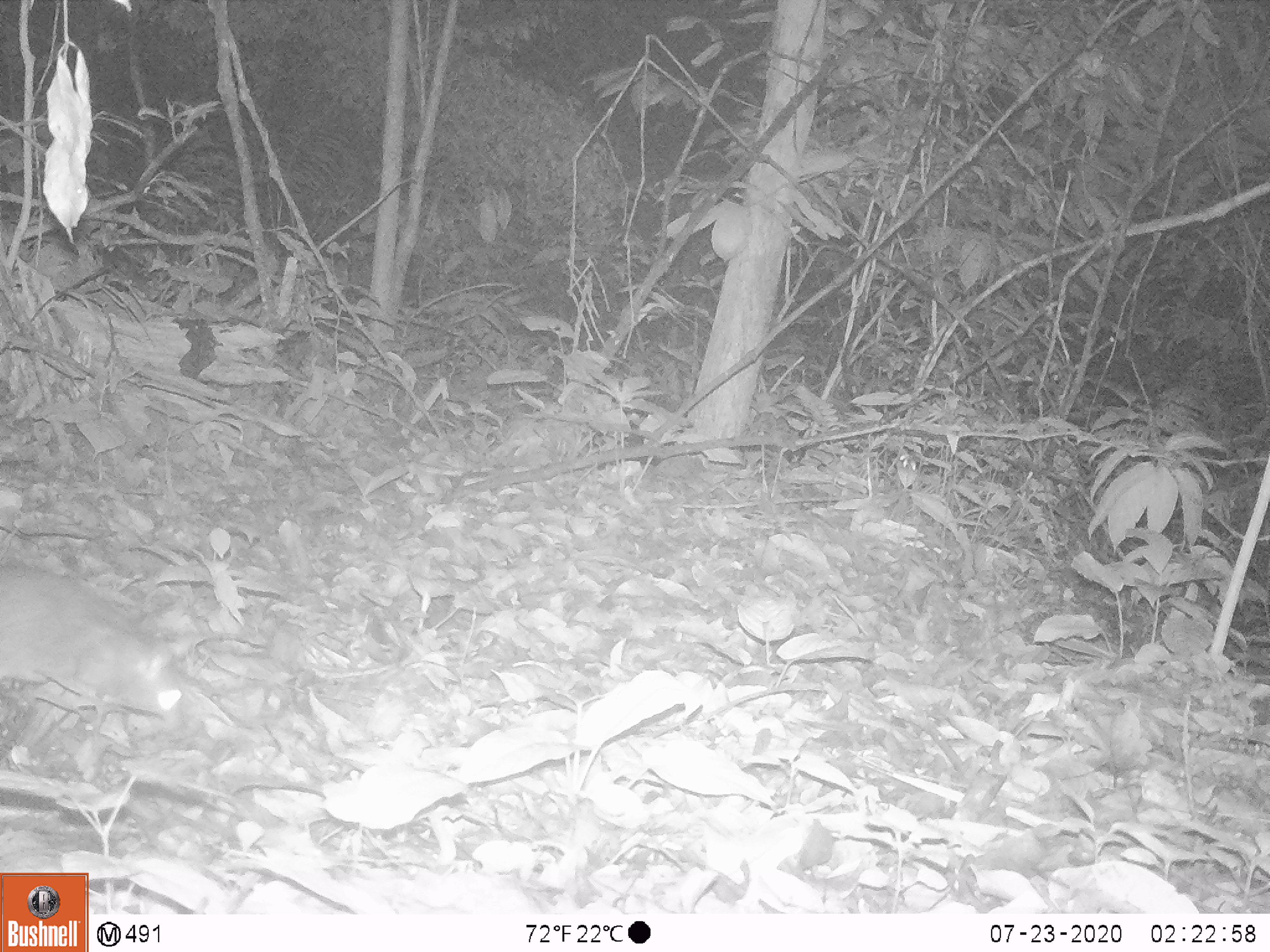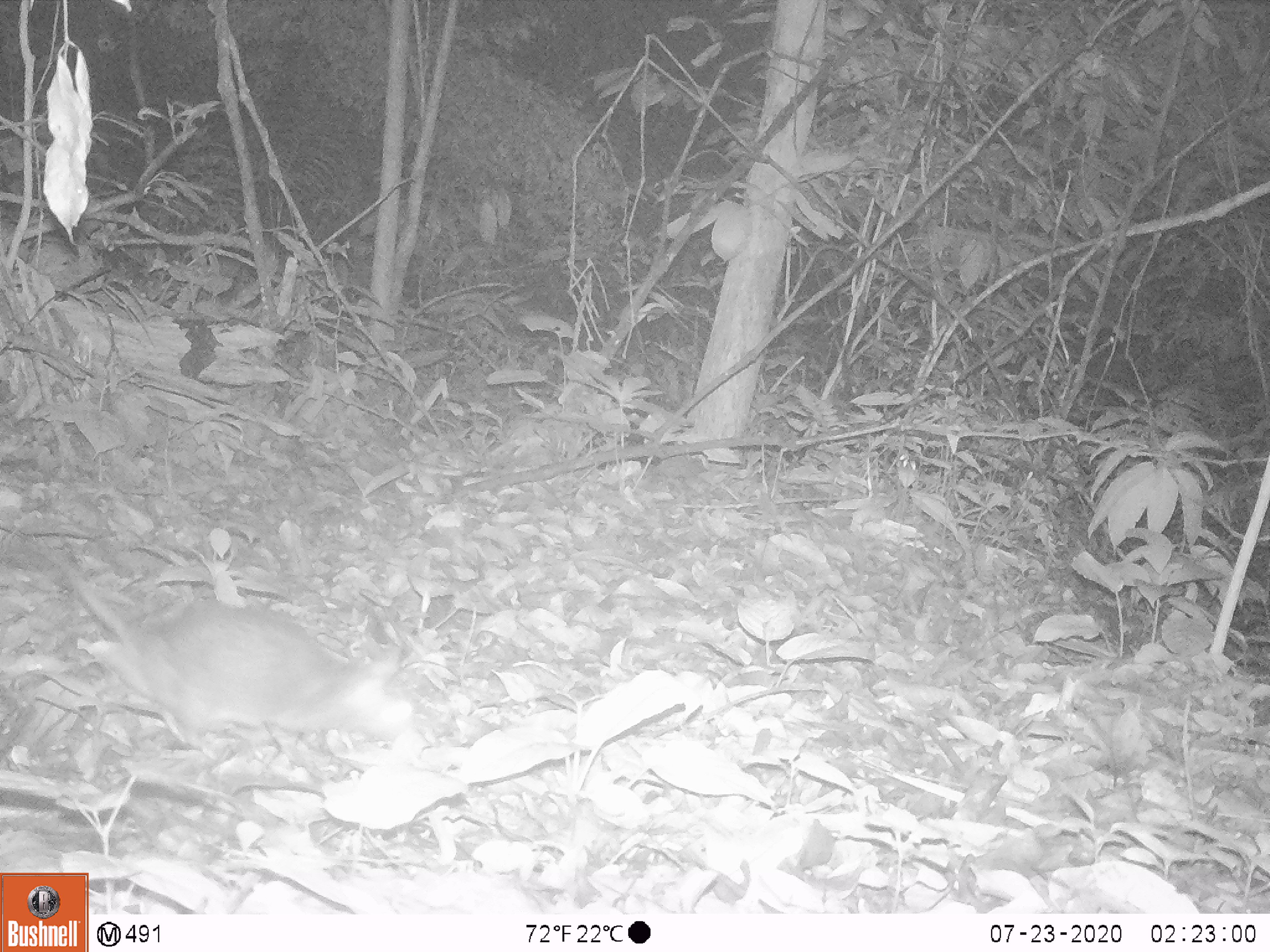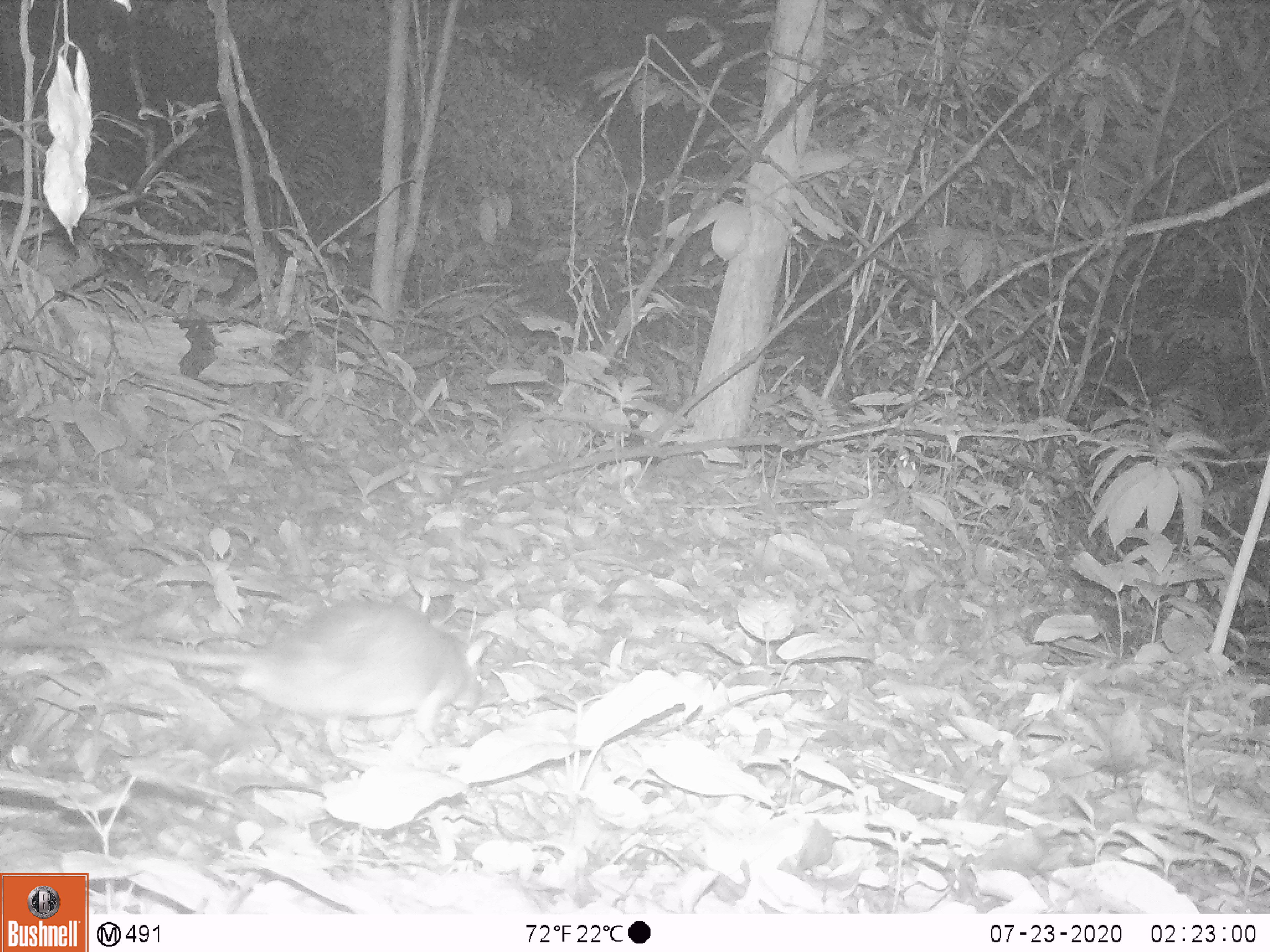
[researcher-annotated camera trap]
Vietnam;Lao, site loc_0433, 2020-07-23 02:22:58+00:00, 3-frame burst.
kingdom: Animalia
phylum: Chordata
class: Mammalia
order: Rodentia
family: Muridae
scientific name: Muridae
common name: old-world mice and rats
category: unidentified murid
Unidentified murid (old-world mice and rats) (Muridae). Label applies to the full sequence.